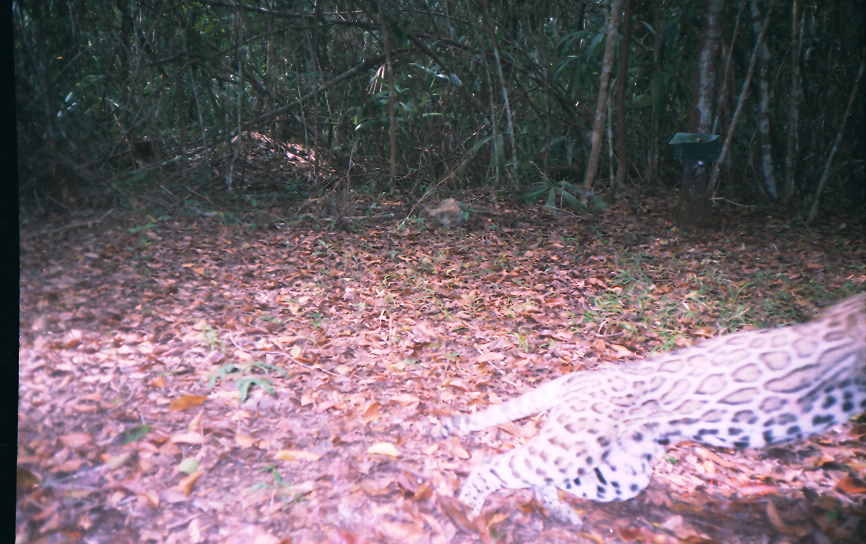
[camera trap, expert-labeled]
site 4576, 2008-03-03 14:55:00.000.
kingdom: Animalia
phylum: Chordata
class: Mammalia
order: Carnivora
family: Felidae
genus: Leopardus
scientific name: Leopardus pardalis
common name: ocelot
Leopardus pardalis (ocelot).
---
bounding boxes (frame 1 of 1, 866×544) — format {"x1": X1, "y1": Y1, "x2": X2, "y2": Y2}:
leopardus pardalis: {"x1": 428, "y1": 290, "x2": 866, "y2": 523}